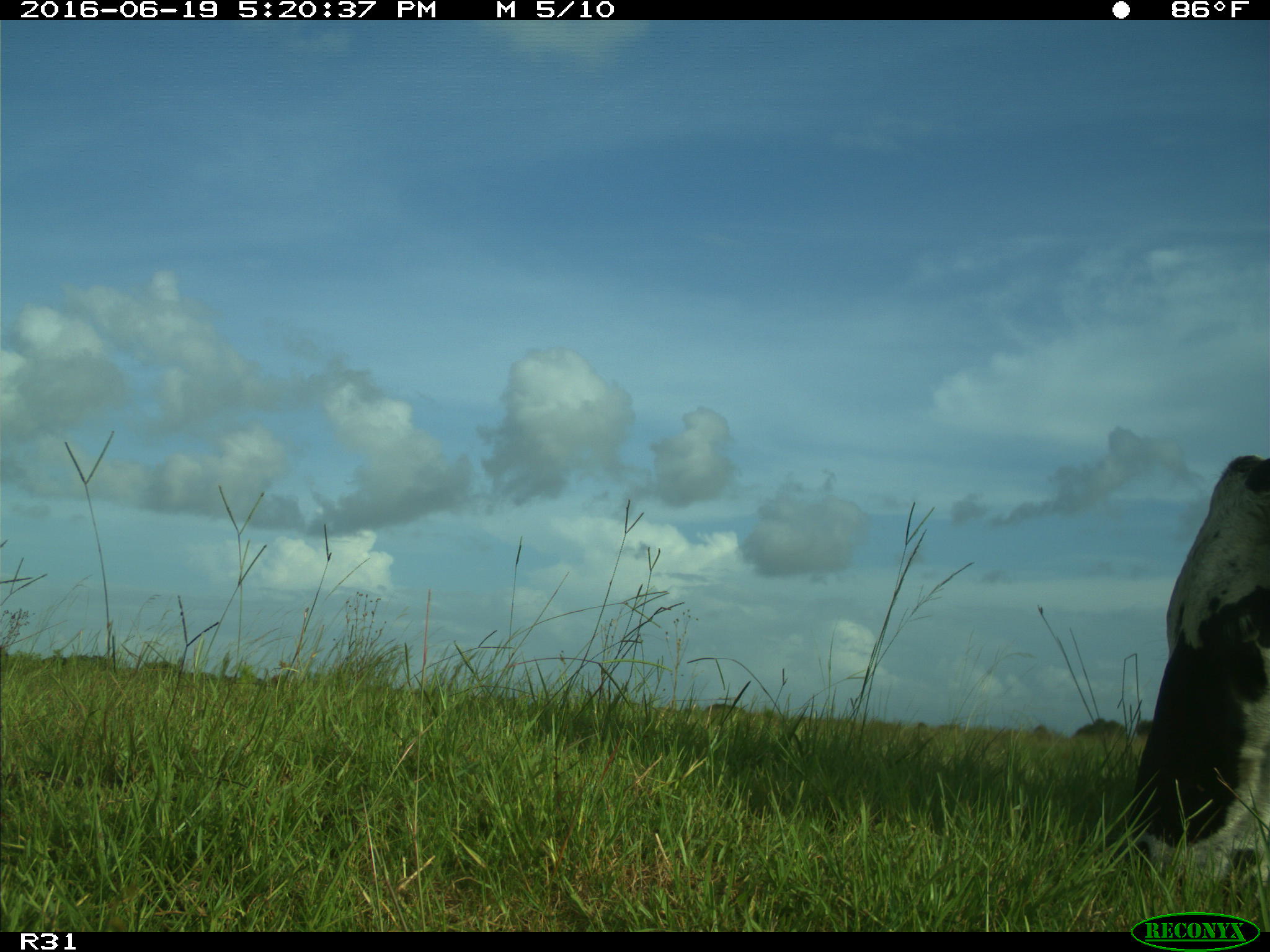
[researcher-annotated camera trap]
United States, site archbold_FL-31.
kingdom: Animalia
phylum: Chordata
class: Mammalia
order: Artiodactyla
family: Bovidae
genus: Bos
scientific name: Bos taurus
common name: domestic cow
Bos taurus (domestic cow).